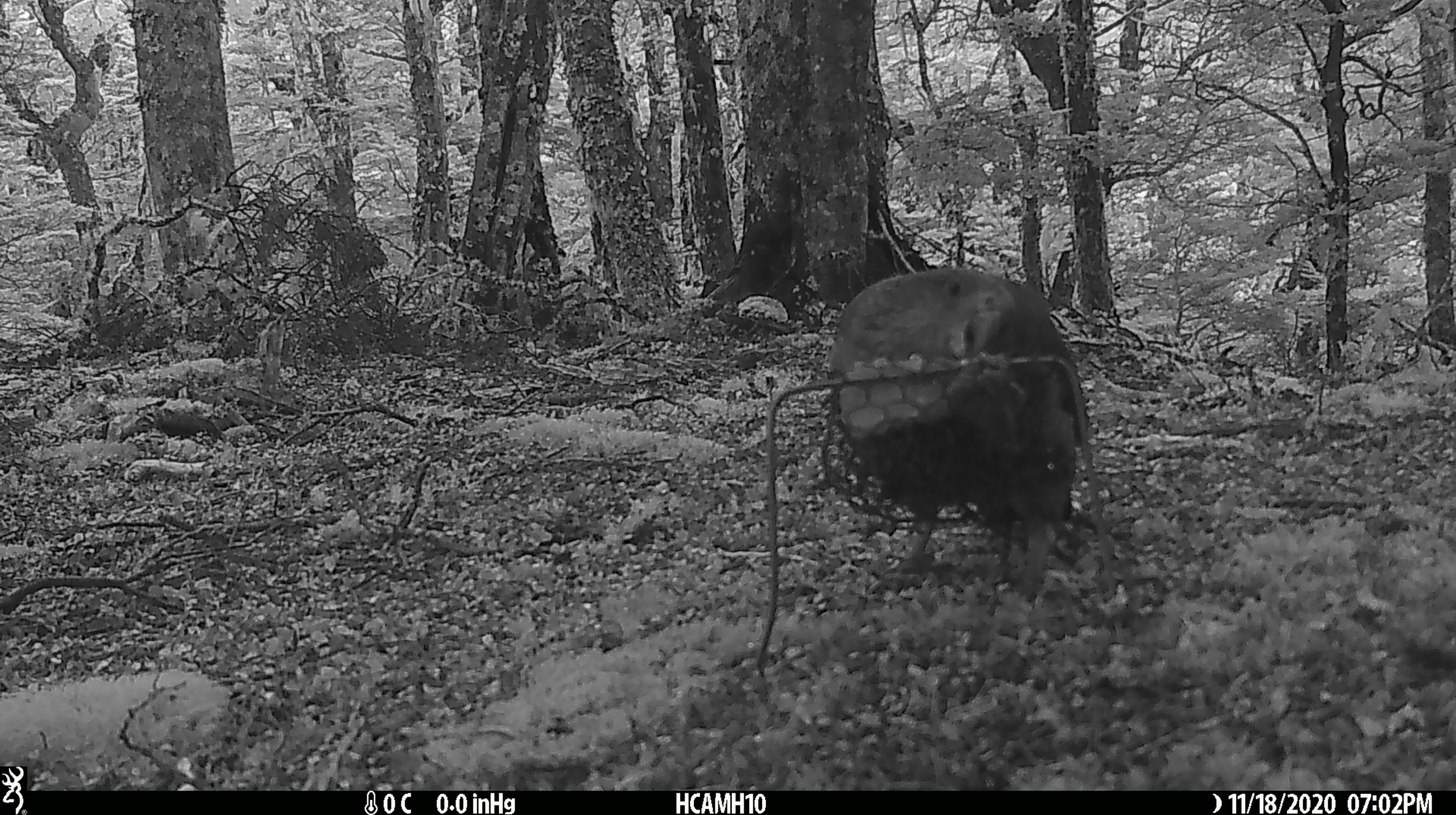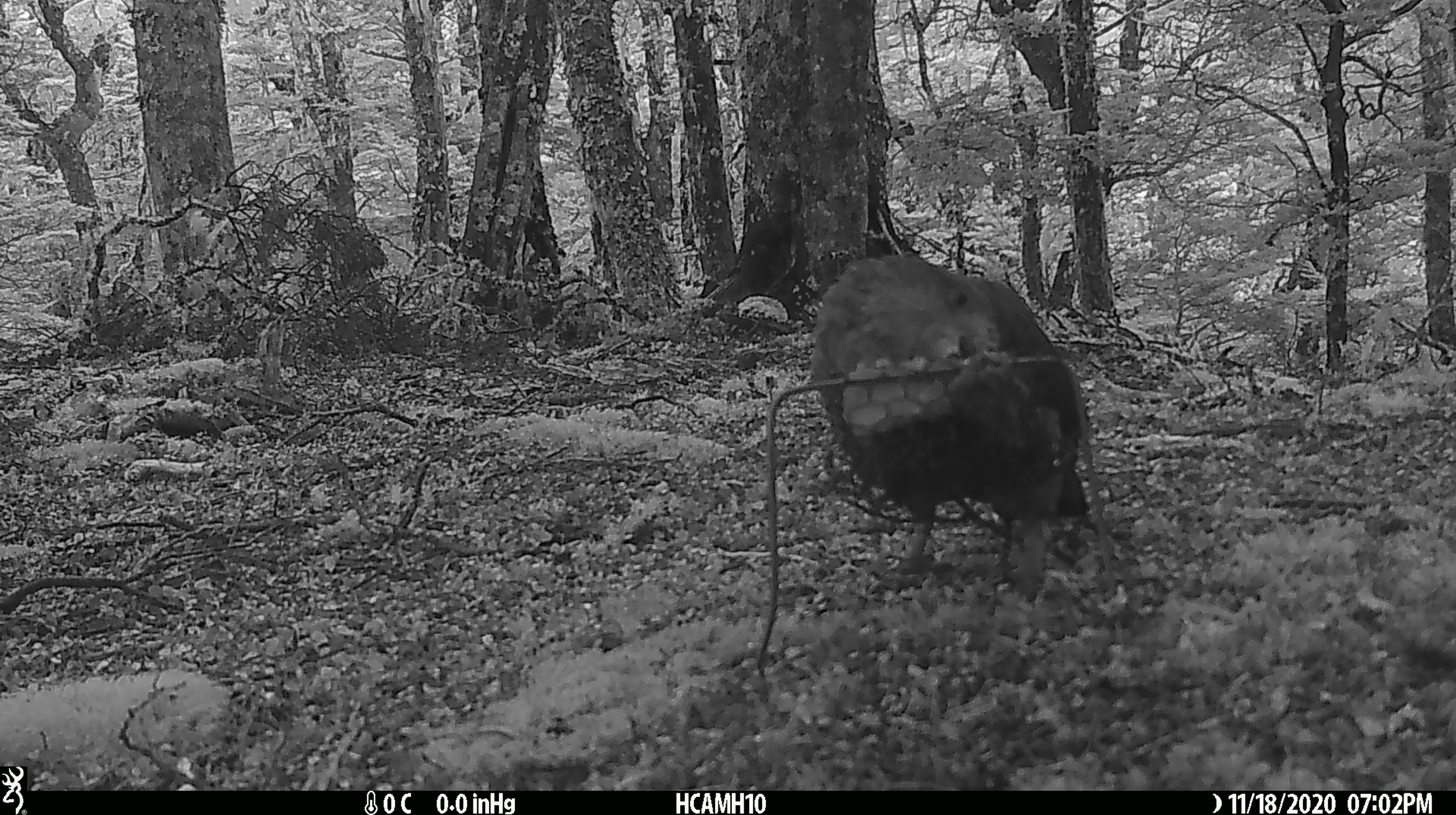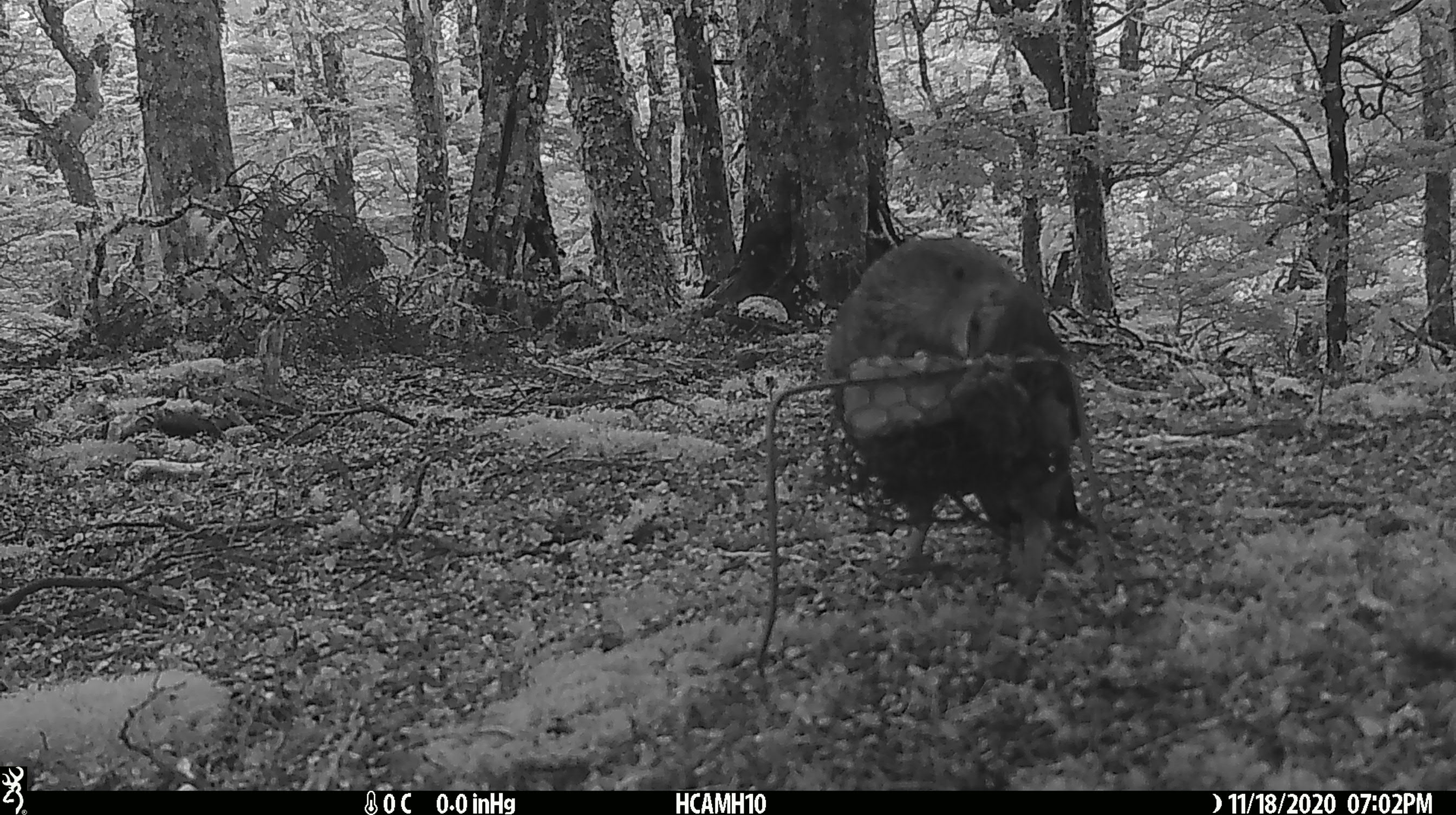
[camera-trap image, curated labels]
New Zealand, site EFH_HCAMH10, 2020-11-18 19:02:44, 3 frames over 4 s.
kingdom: Animalia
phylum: Chordata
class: Aves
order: Psittaciformes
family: Strigopidae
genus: Nestor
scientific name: Nestor notabilis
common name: kea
Kea (Nestor notabilis).